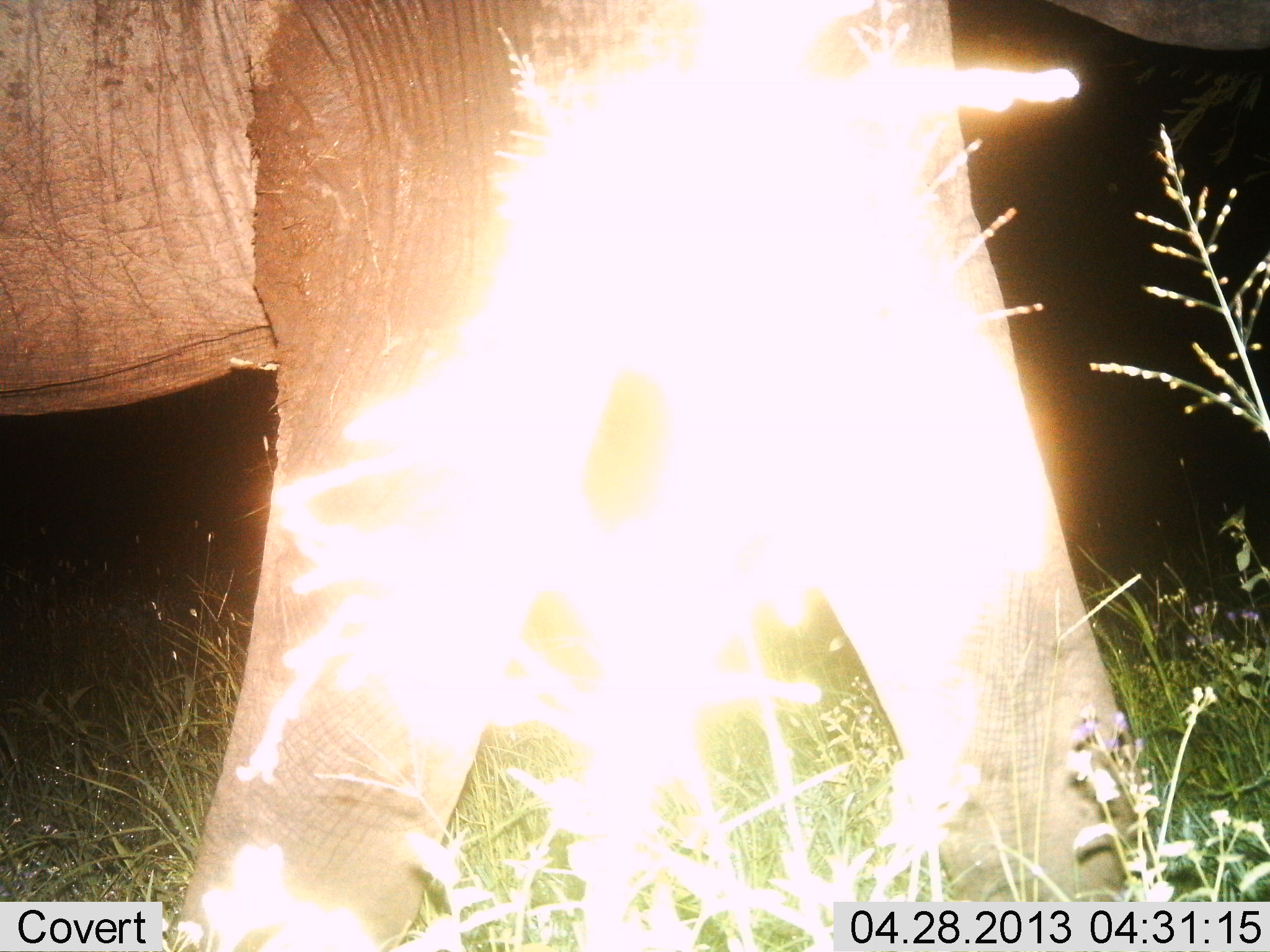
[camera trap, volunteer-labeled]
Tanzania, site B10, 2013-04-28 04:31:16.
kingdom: Animalia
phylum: Chordata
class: Mammalia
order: Proboscidea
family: Elephantidae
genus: Loxodonta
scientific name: Loxodonta africana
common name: african bush elephant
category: elephant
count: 1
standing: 20%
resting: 0%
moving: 90%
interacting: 0%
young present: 0%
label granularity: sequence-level